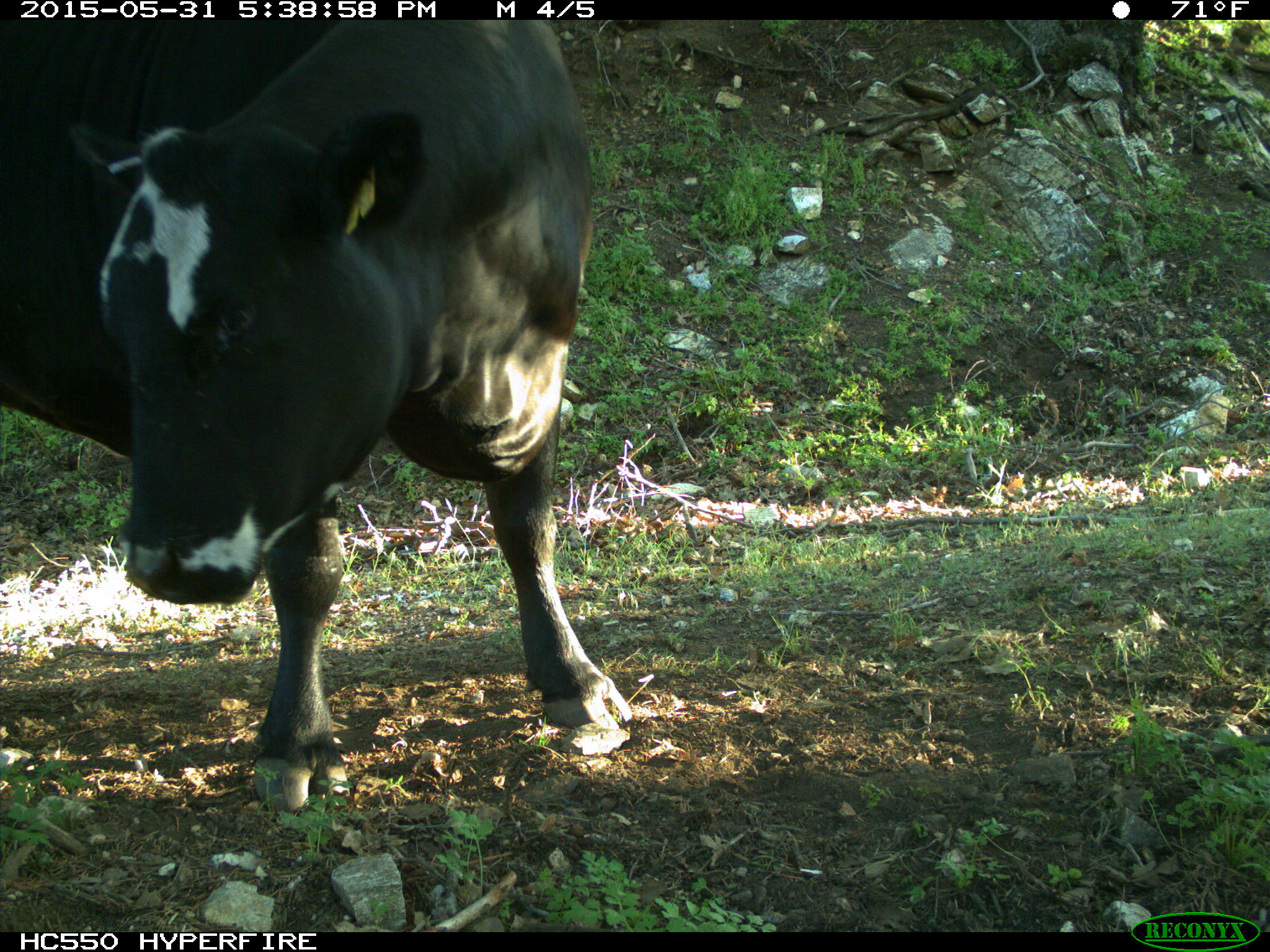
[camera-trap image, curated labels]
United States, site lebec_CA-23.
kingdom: Animalia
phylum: Chordata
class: Mammalia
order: Artiodactyla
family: Bovidae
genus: Bos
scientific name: Bos taurus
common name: domestic cow